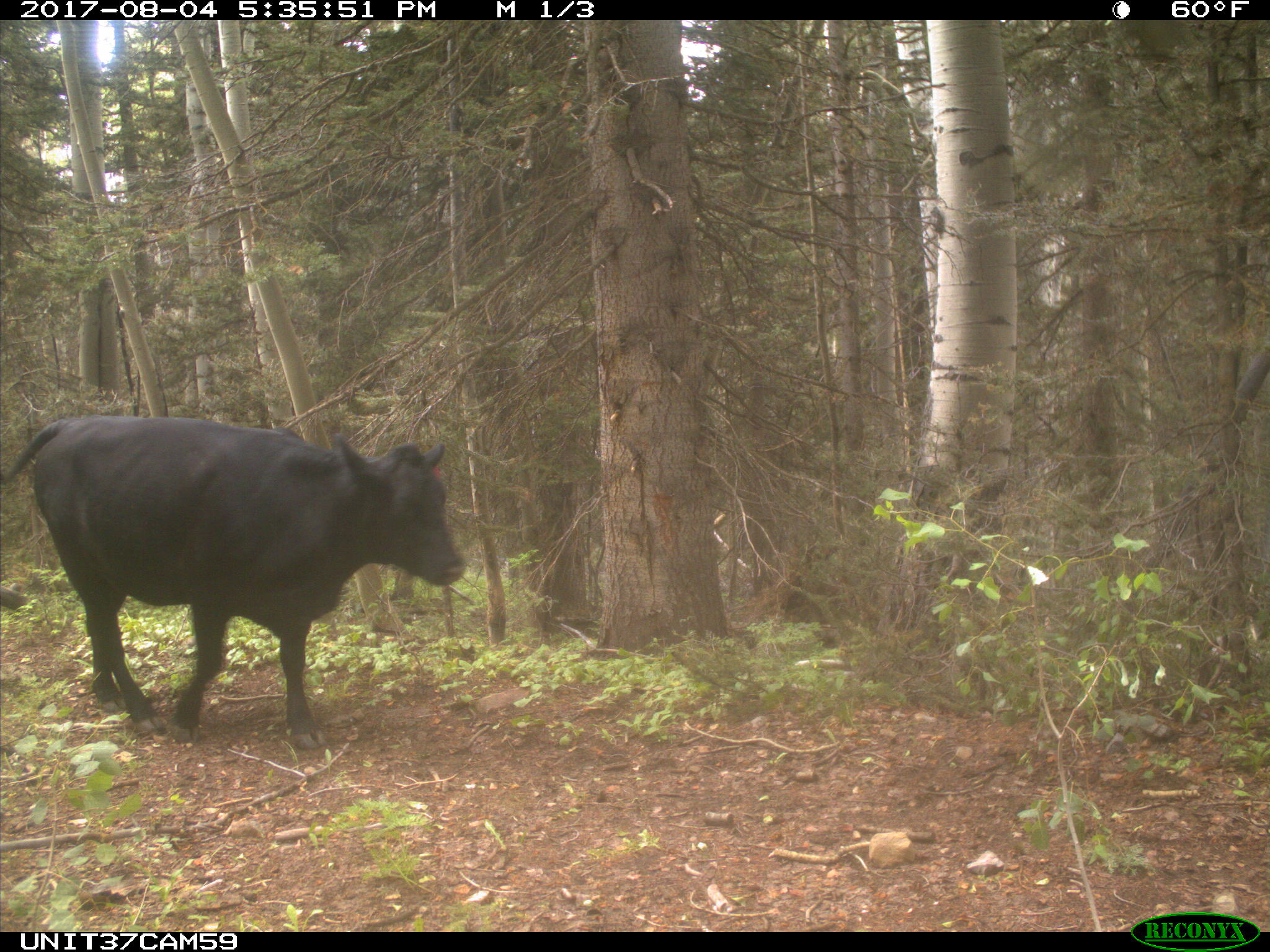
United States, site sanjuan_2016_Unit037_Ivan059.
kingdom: Animalia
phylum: Chordata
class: Mammalia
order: Artiodactyla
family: Bovidae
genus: Bos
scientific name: Bos taurus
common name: domestic cow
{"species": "Bos taurus (domestic cow)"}